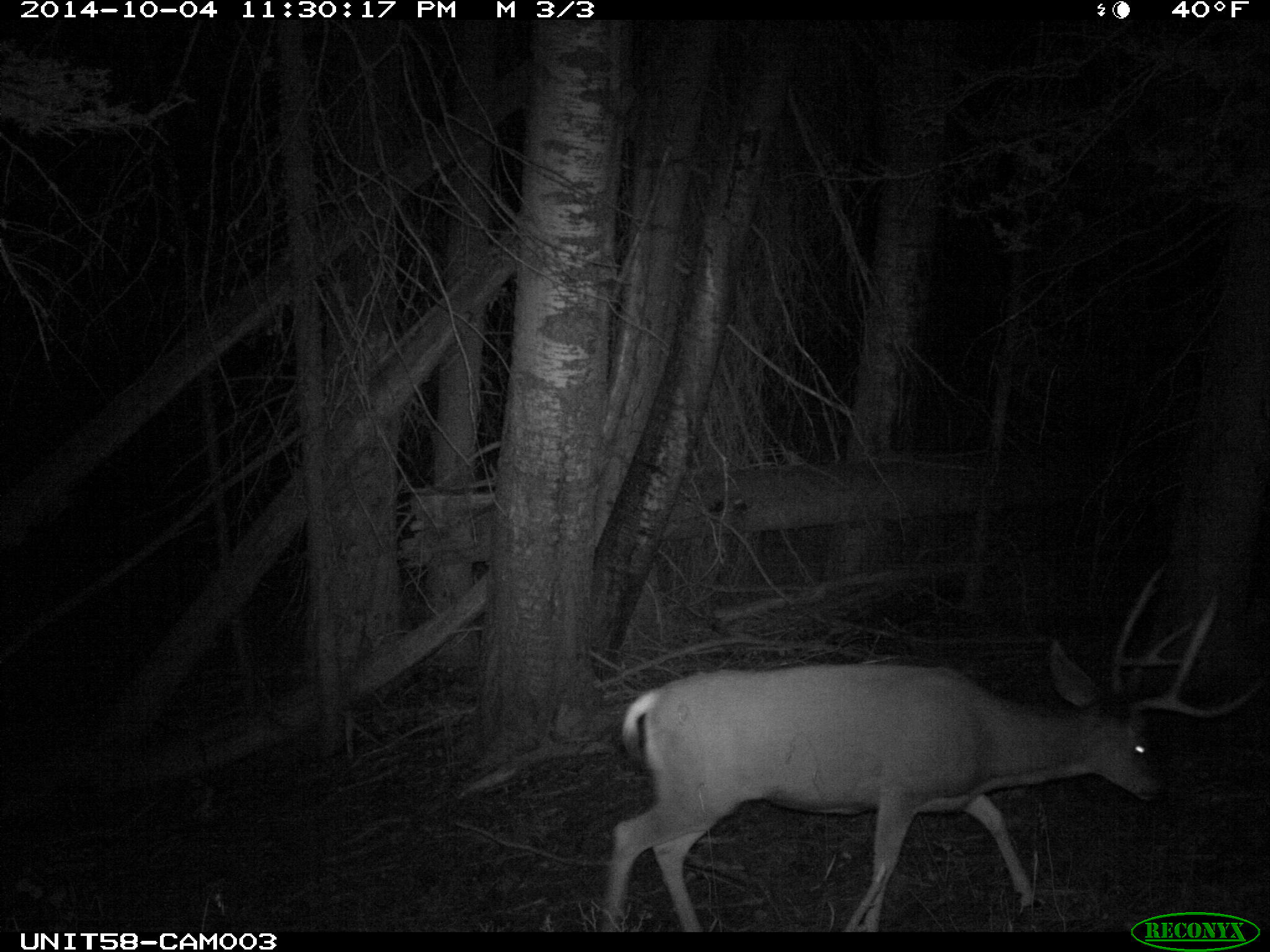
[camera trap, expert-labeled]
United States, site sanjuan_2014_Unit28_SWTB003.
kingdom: Animalia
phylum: Chordata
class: Mammalia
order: Artiodactyla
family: Cervidae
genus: Odocoileus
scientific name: Odocoileus hemionus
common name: mule deer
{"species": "Odocoileus hemionus (mule deer)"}